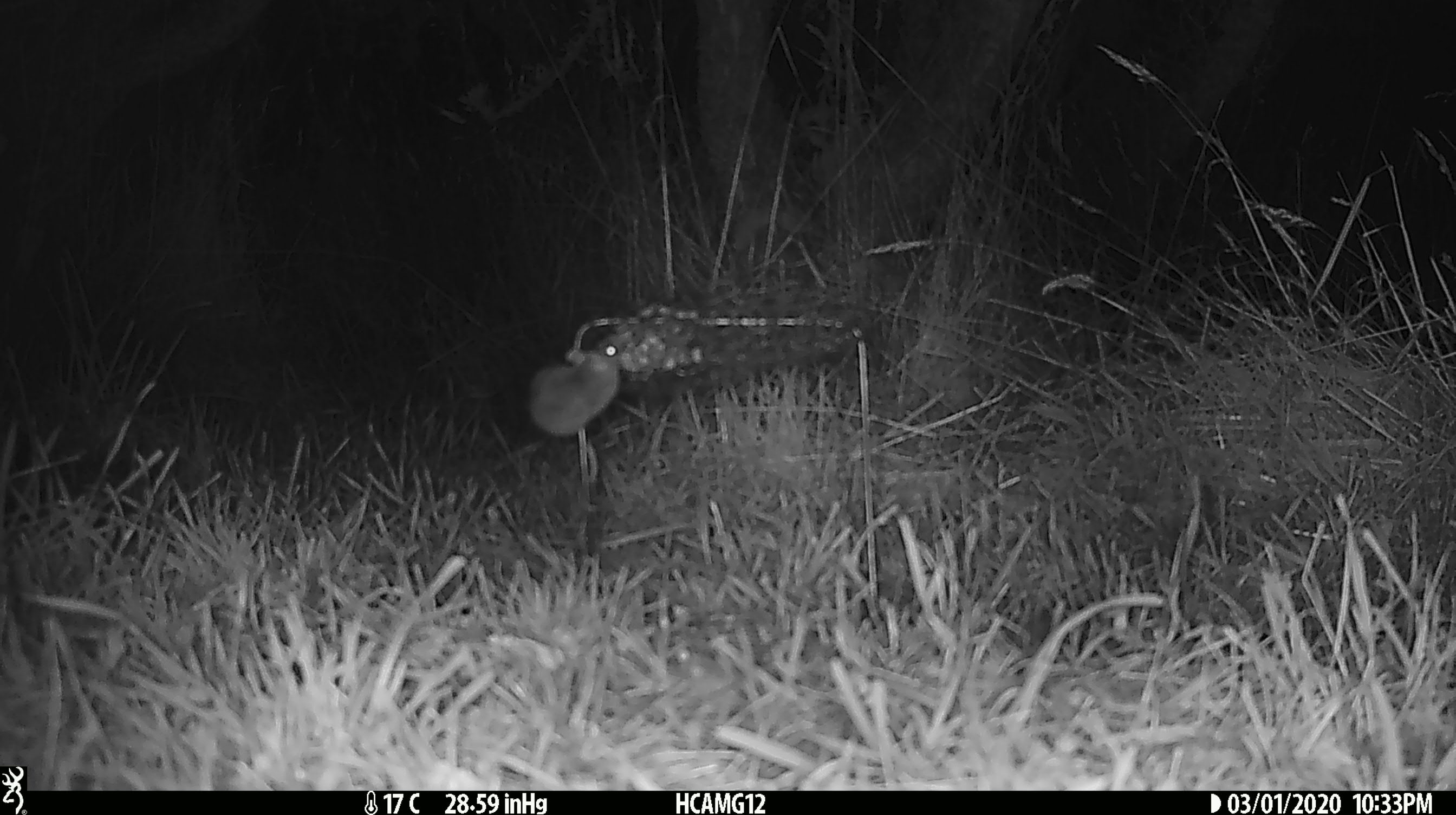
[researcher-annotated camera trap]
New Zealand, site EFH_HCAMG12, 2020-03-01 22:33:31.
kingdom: Animalia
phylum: Chordata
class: Mammalia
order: Rodentia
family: Muridae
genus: Mus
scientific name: Mus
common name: mouse